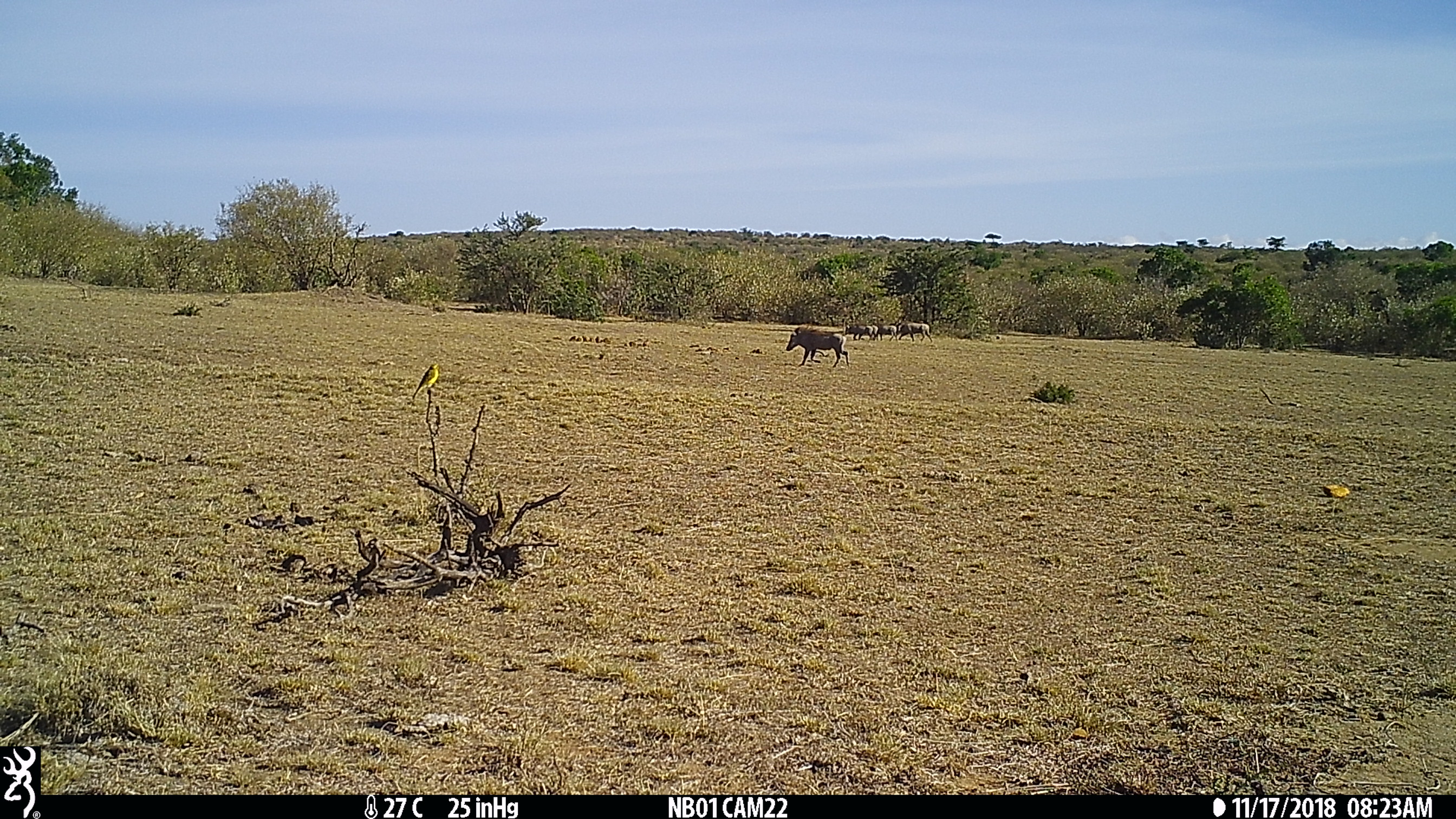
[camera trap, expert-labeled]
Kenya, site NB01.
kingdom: Animalia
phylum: Chordata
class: Aves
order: Passeriformes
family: Fringillidae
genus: Crithagra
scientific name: Crithagra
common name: canary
Canary (Crithagra).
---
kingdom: Animalia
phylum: Chordata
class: Mammalia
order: Artiodactyla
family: Suidae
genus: Phacochoerus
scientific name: Phacochoerus africanus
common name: common warthog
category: warthog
Warthog (common warthog) (Phacochoerus africanus).